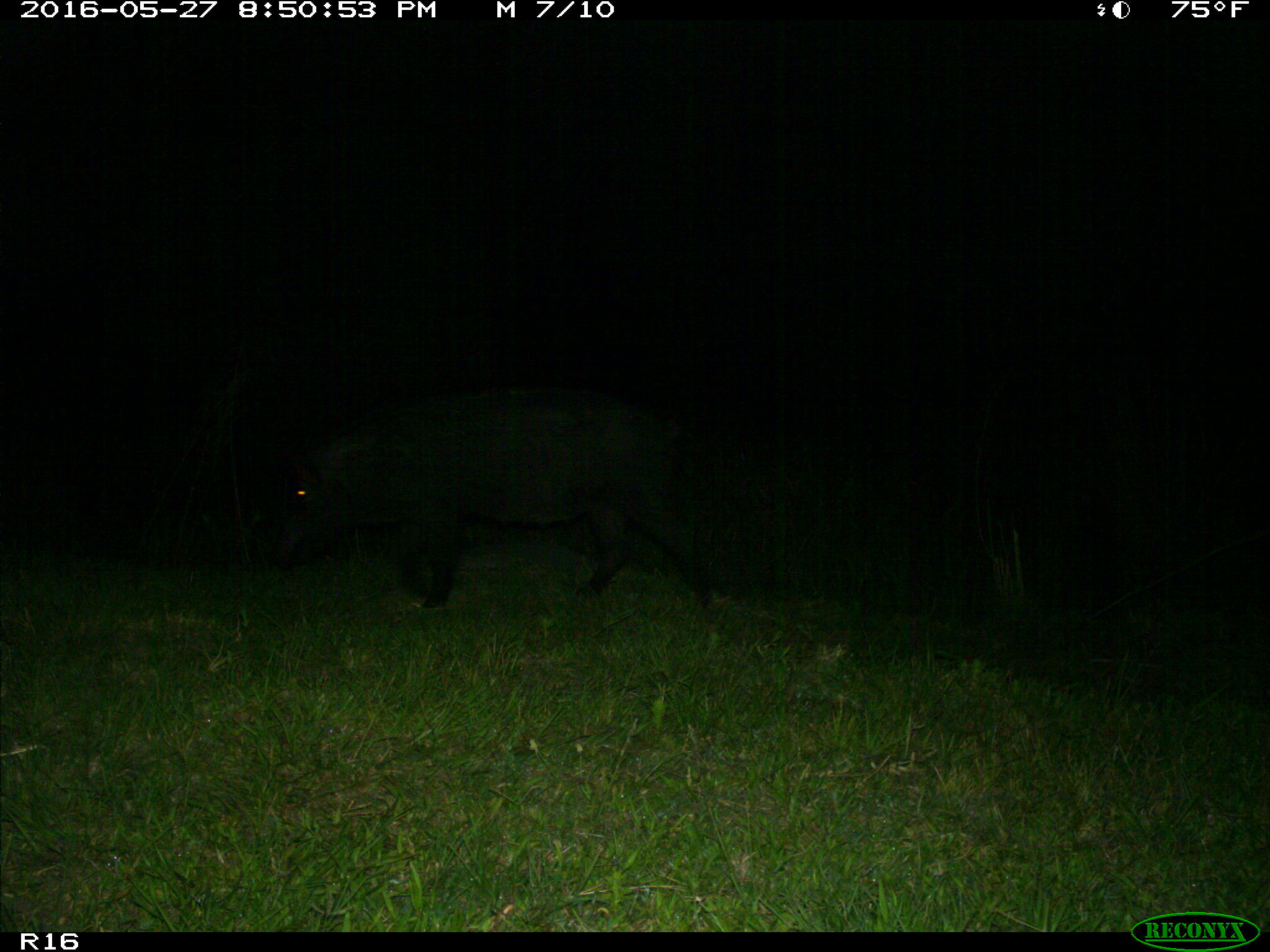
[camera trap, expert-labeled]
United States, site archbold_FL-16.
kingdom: Animalia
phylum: Chordata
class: Mammalia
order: Artiodactyla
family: Suidae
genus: Sus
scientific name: Sus scrofa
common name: wild boar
Sus scrofa (wild boar).